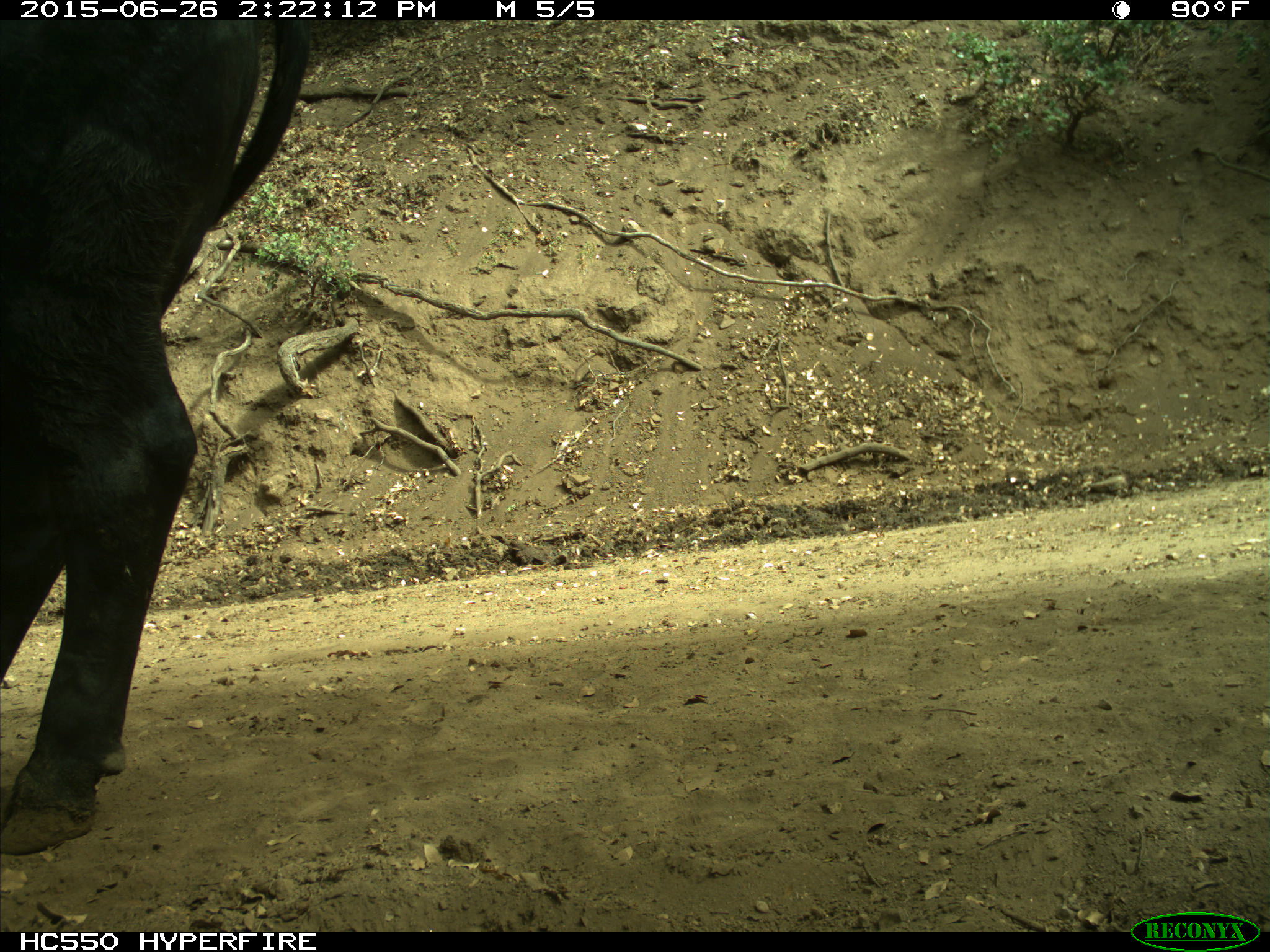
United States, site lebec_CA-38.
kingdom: Animalia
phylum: Chordata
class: Mammalia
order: Artiodactyla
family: Bovidae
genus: Bos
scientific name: Bos taurus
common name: domestic cow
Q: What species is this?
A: Bos taurus (domestic cow).